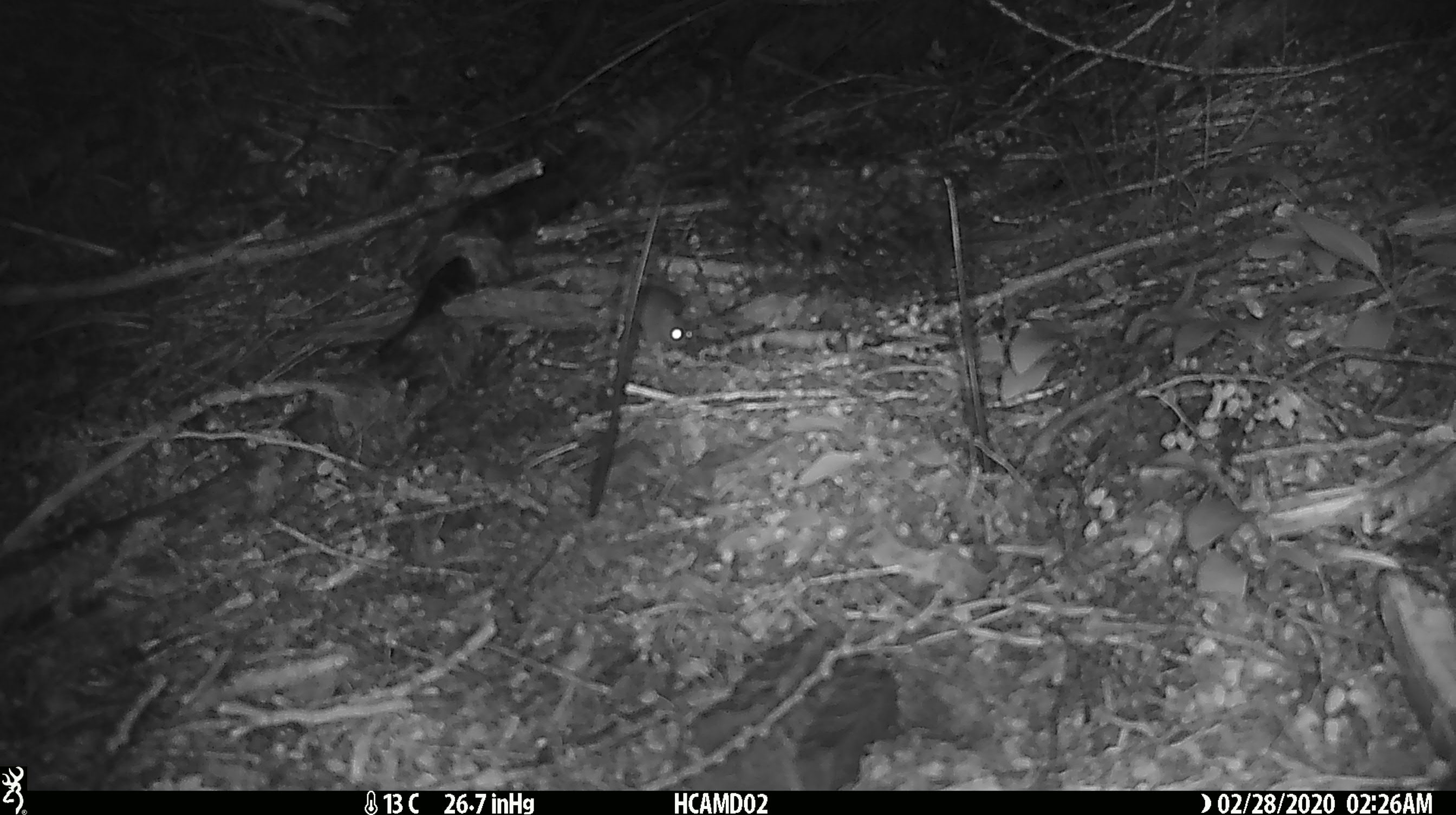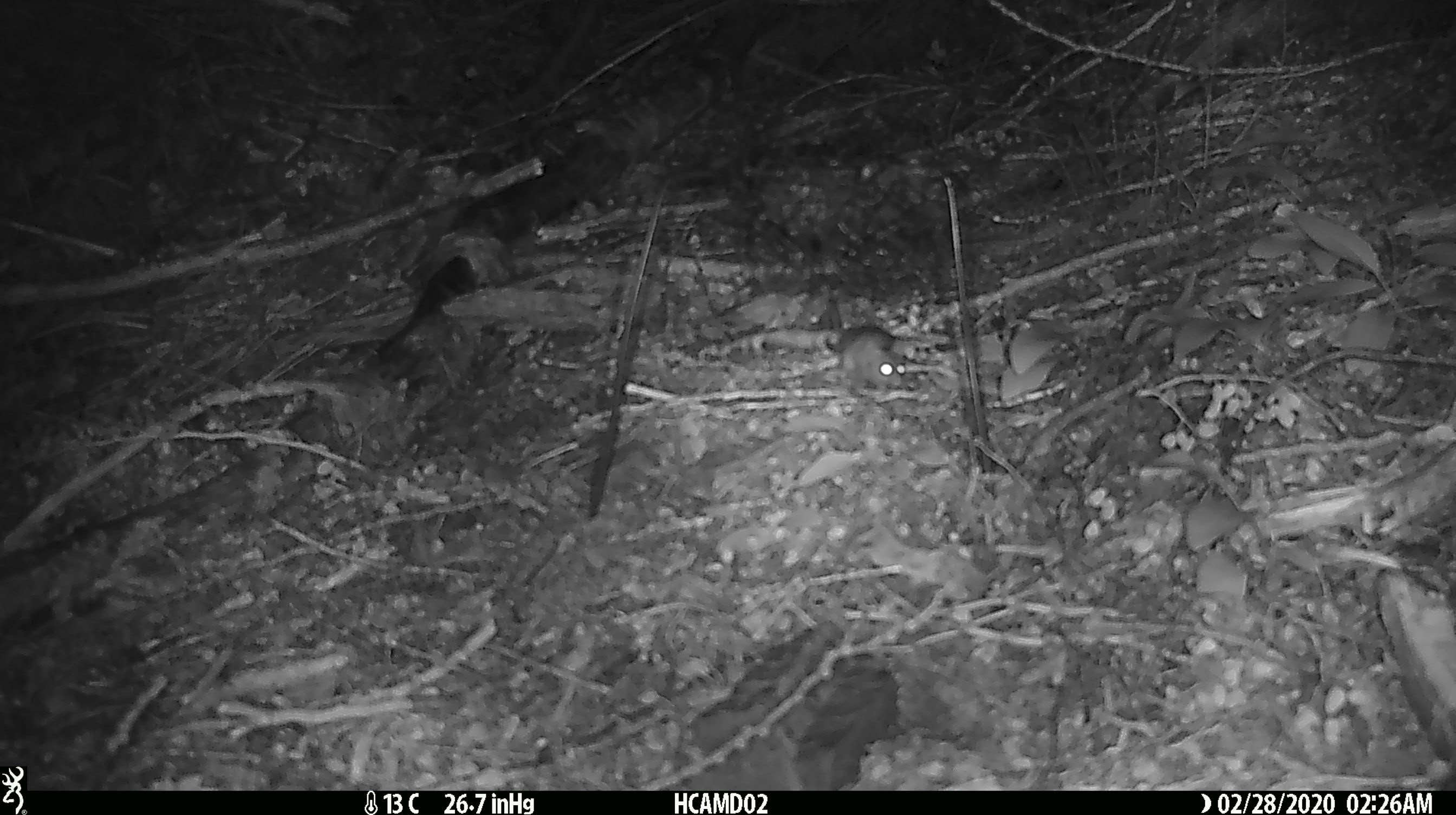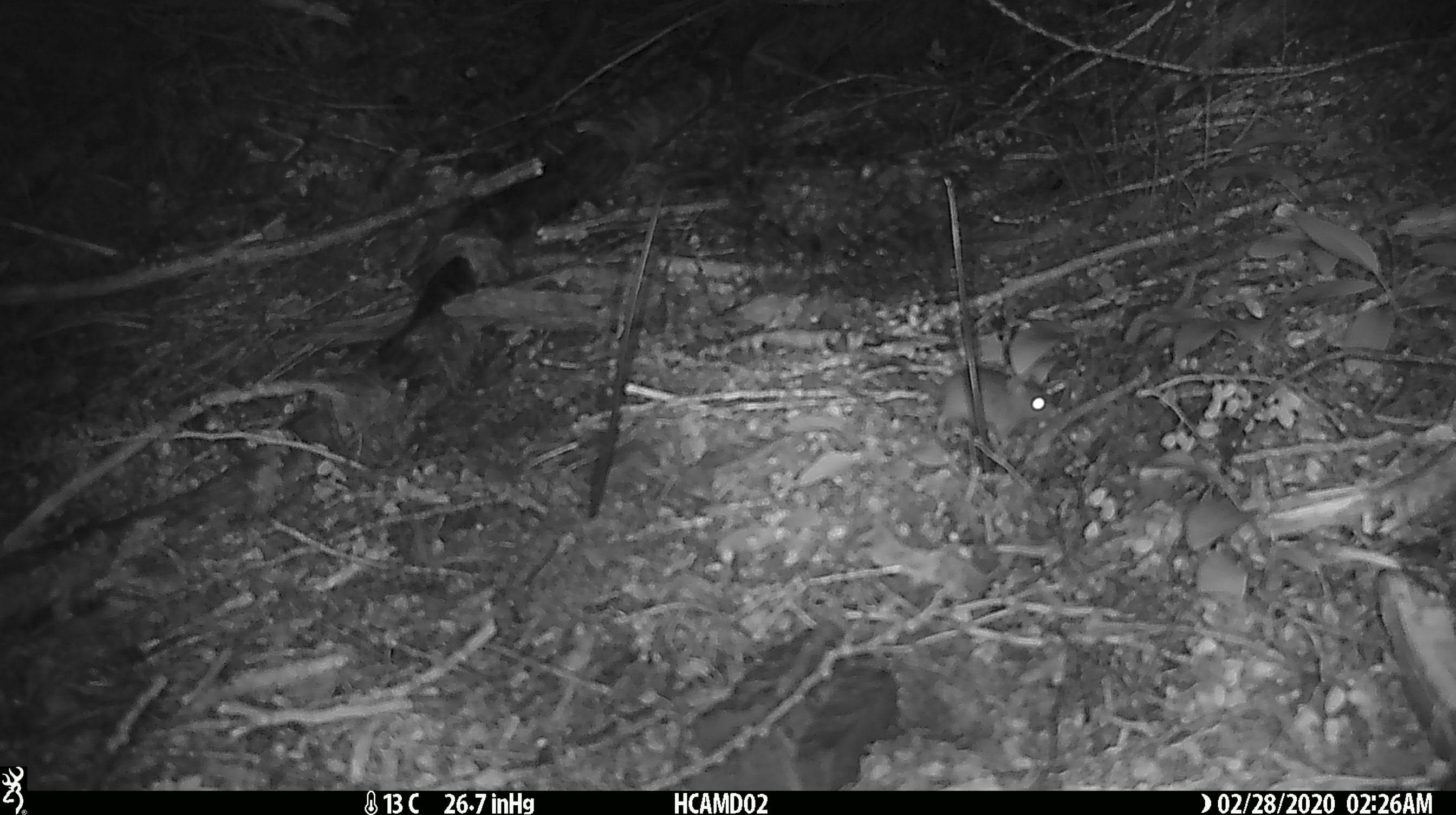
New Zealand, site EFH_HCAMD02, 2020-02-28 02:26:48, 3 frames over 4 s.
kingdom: Animalia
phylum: Chordata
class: Mammalia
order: Rodentia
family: Muridae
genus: Mus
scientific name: Mus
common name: mouse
Mouse (Mus).